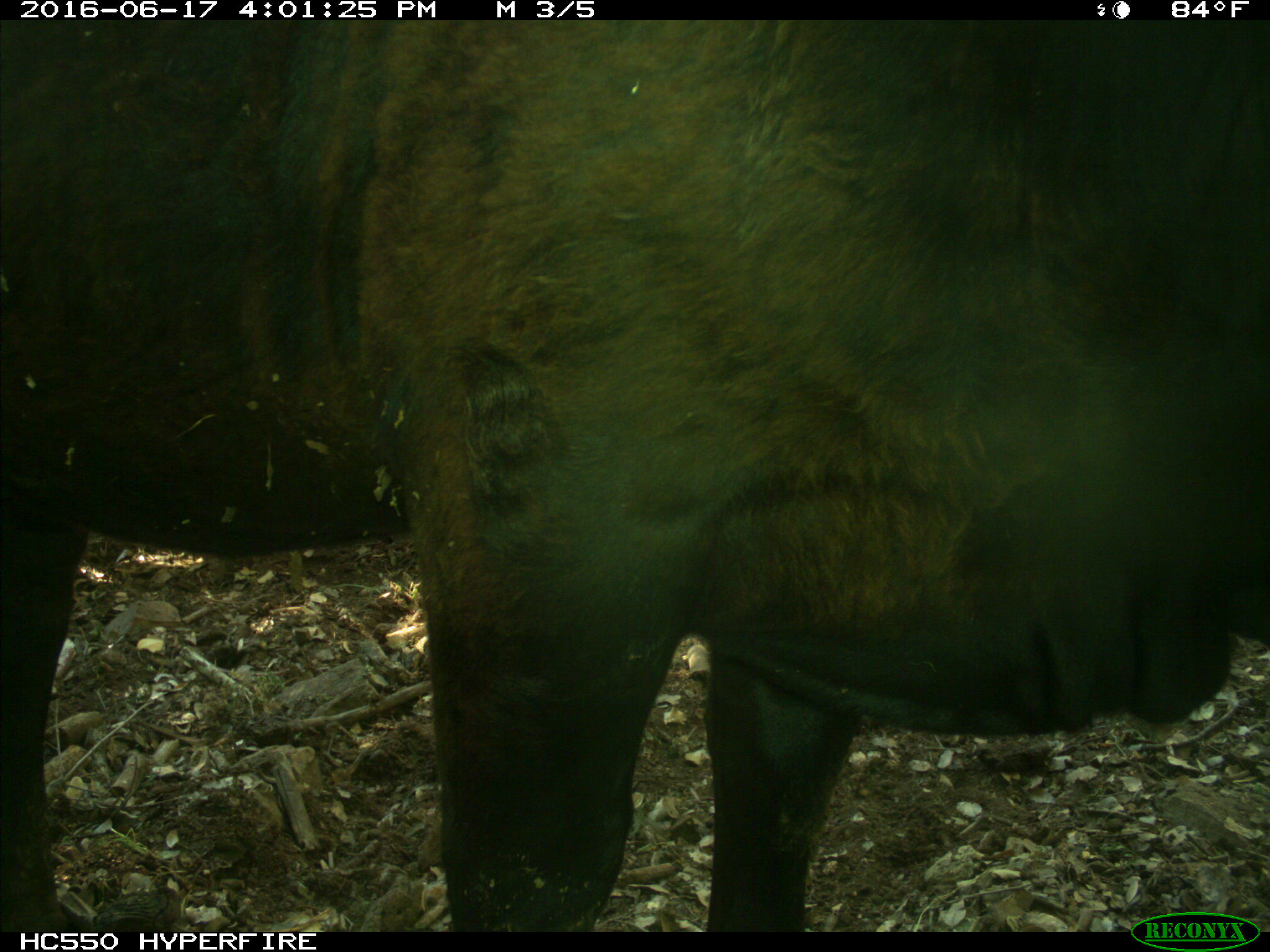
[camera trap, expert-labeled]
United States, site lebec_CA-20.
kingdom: Animalia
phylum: Chordata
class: Mammalia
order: Artiodactyla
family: Bovidae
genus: Bos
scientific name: Bos taurus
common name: domestic cow